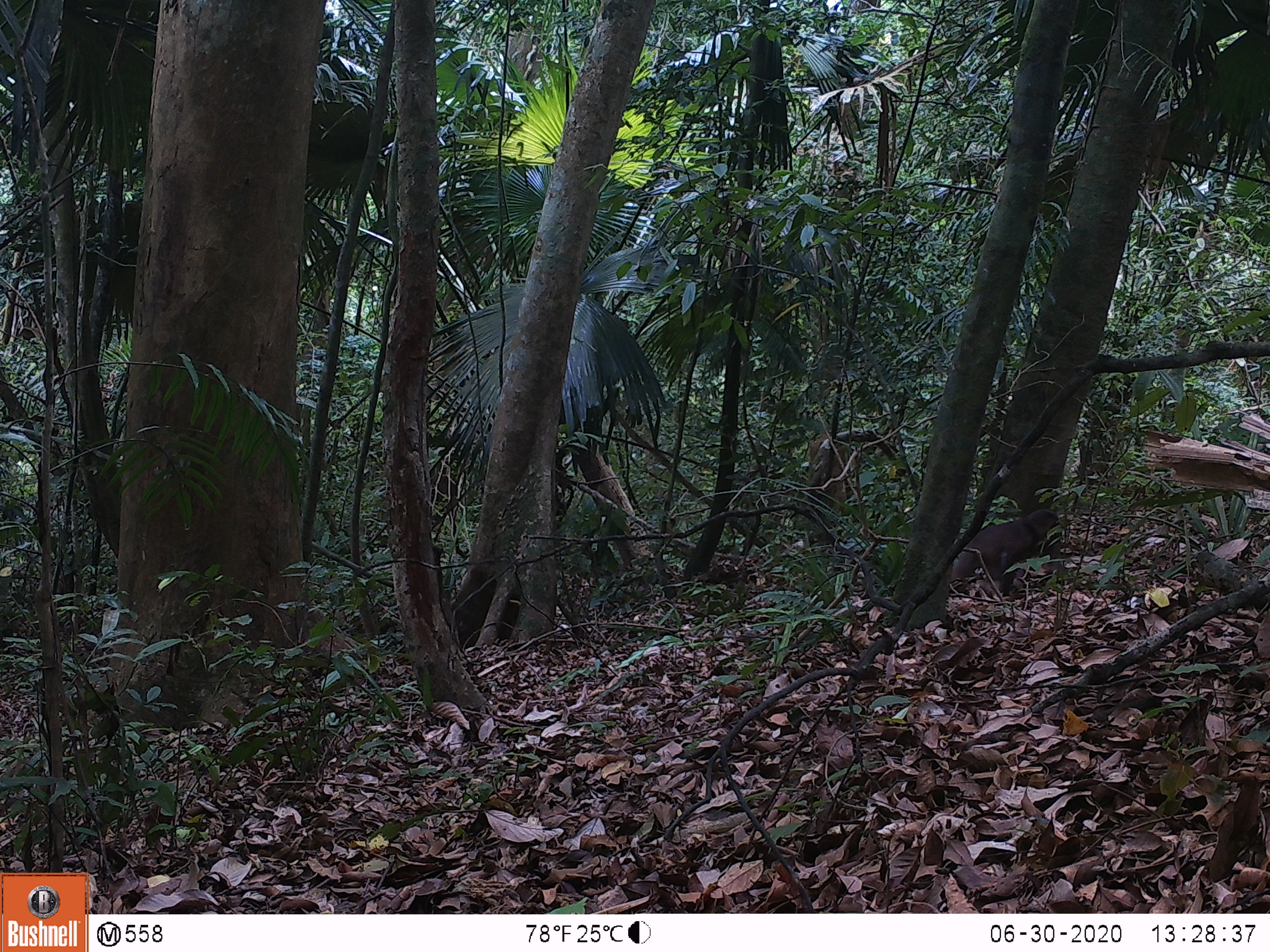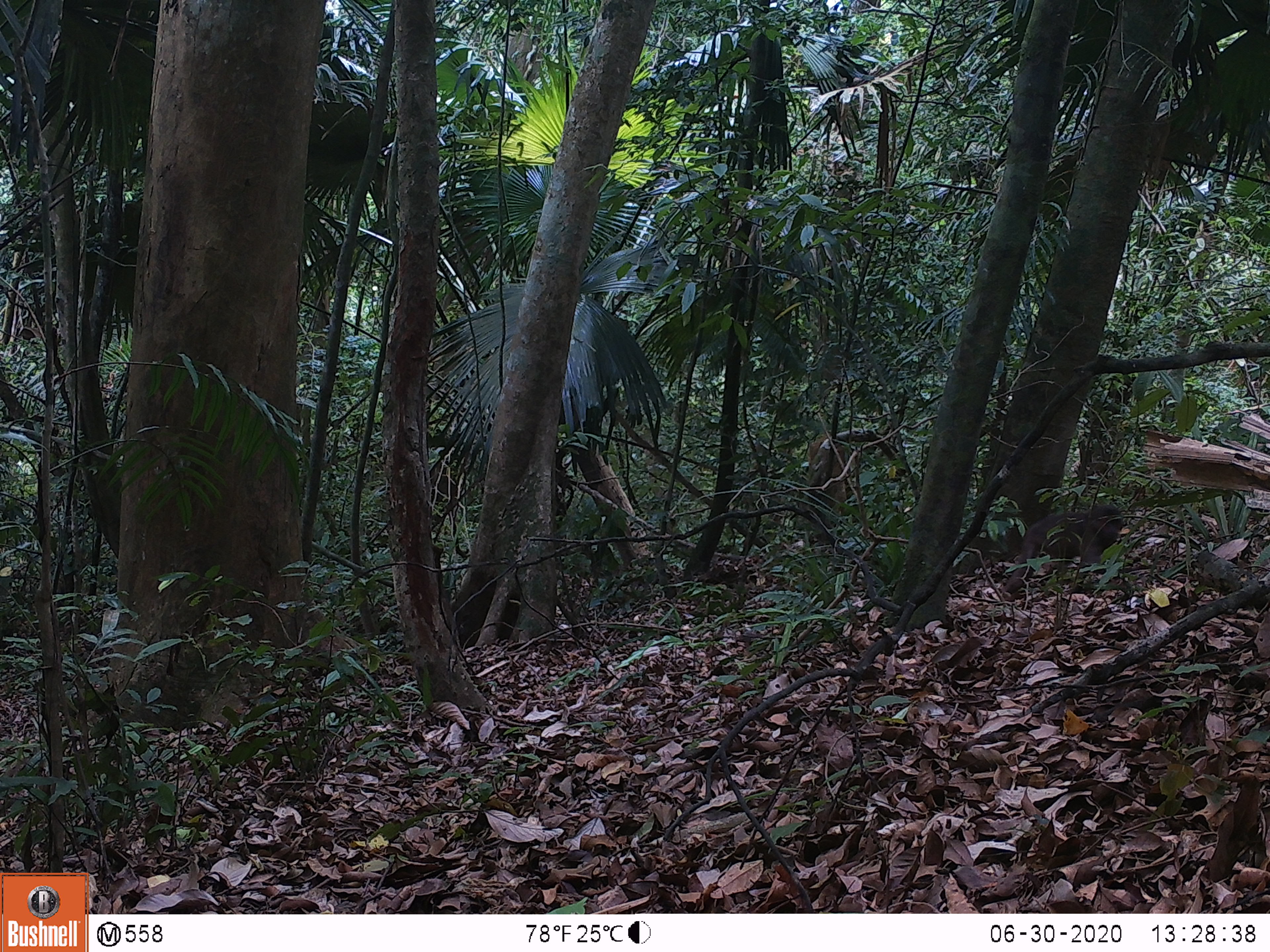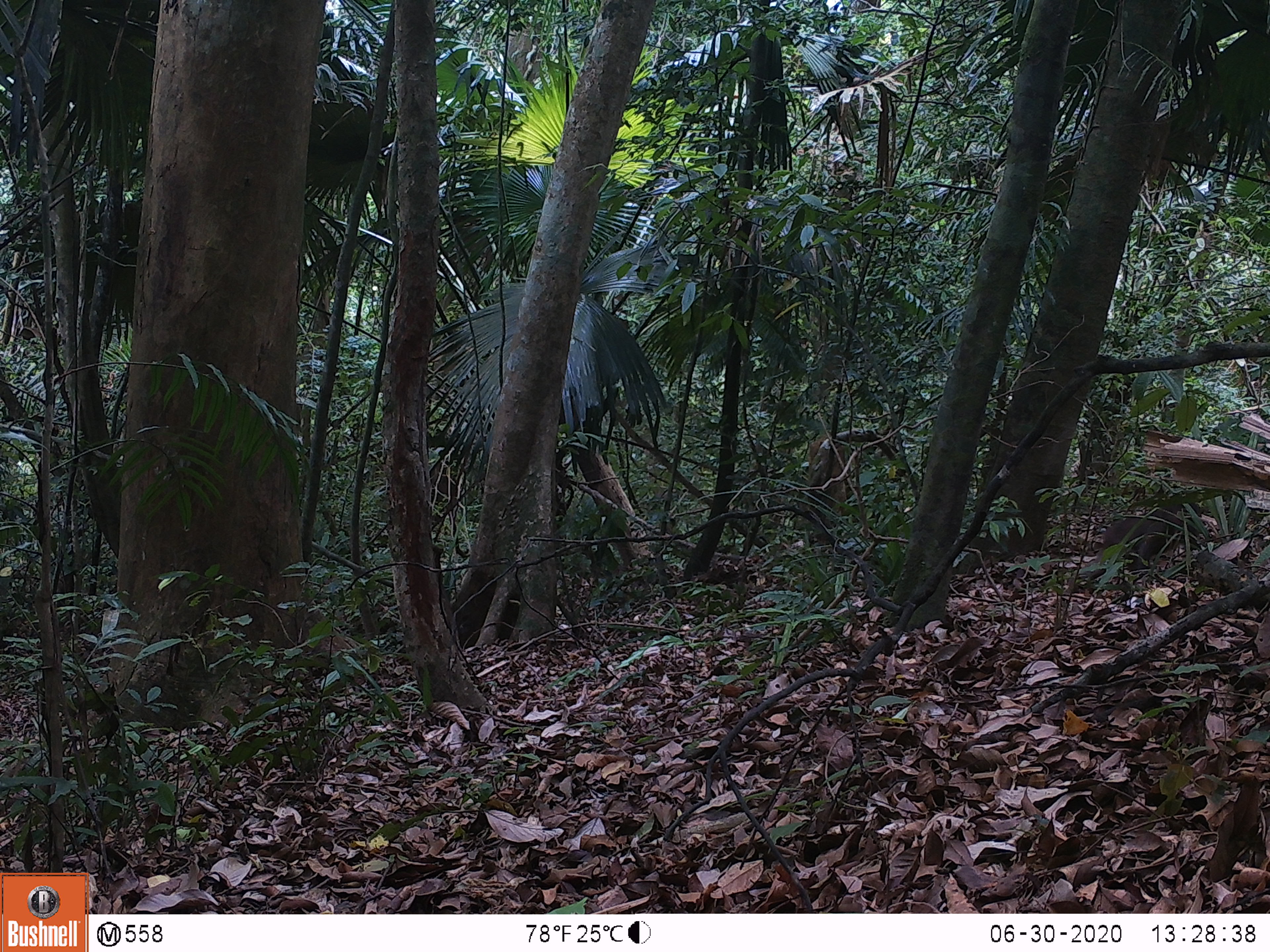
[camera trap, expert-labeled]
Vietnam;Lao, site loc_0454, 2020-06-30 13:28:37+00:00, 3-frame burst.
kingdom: Animalia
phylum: Chordata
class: Mammalia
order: Primates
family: Cercopithecidae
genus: Macaca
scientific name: Macaca arctoides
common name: stump-tailed macaque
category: stump tailed macaque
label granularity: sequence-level